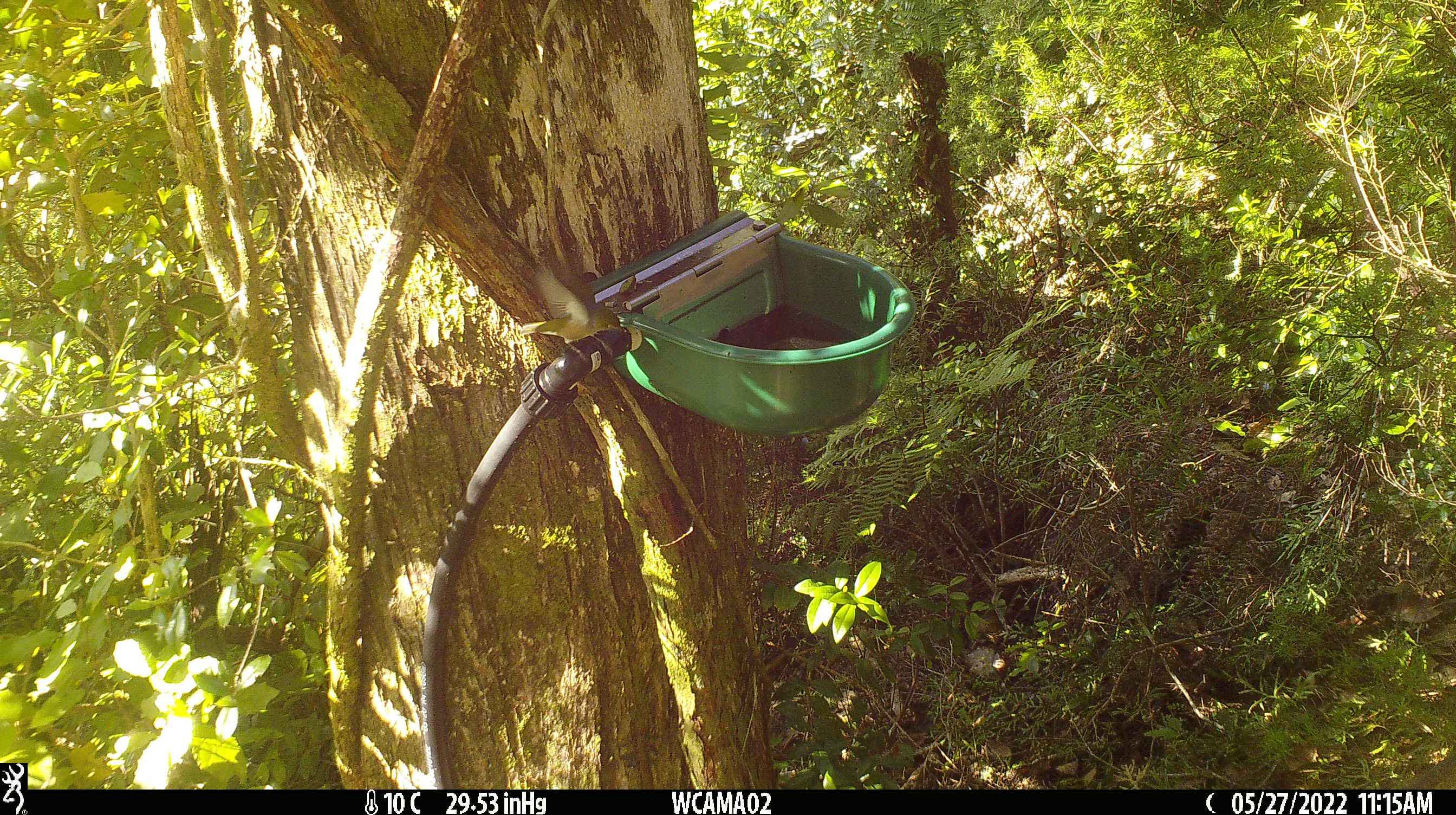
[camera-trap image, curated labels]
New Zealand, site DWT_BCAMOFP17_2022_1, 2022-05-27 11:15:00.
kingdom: Animalia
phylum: Chordata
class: Aves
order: Passeriformes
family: Zosteropidae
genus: Zosterops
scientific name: Zosterops lateralis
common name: silvereye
Silvereye (Zosterops lateralis).